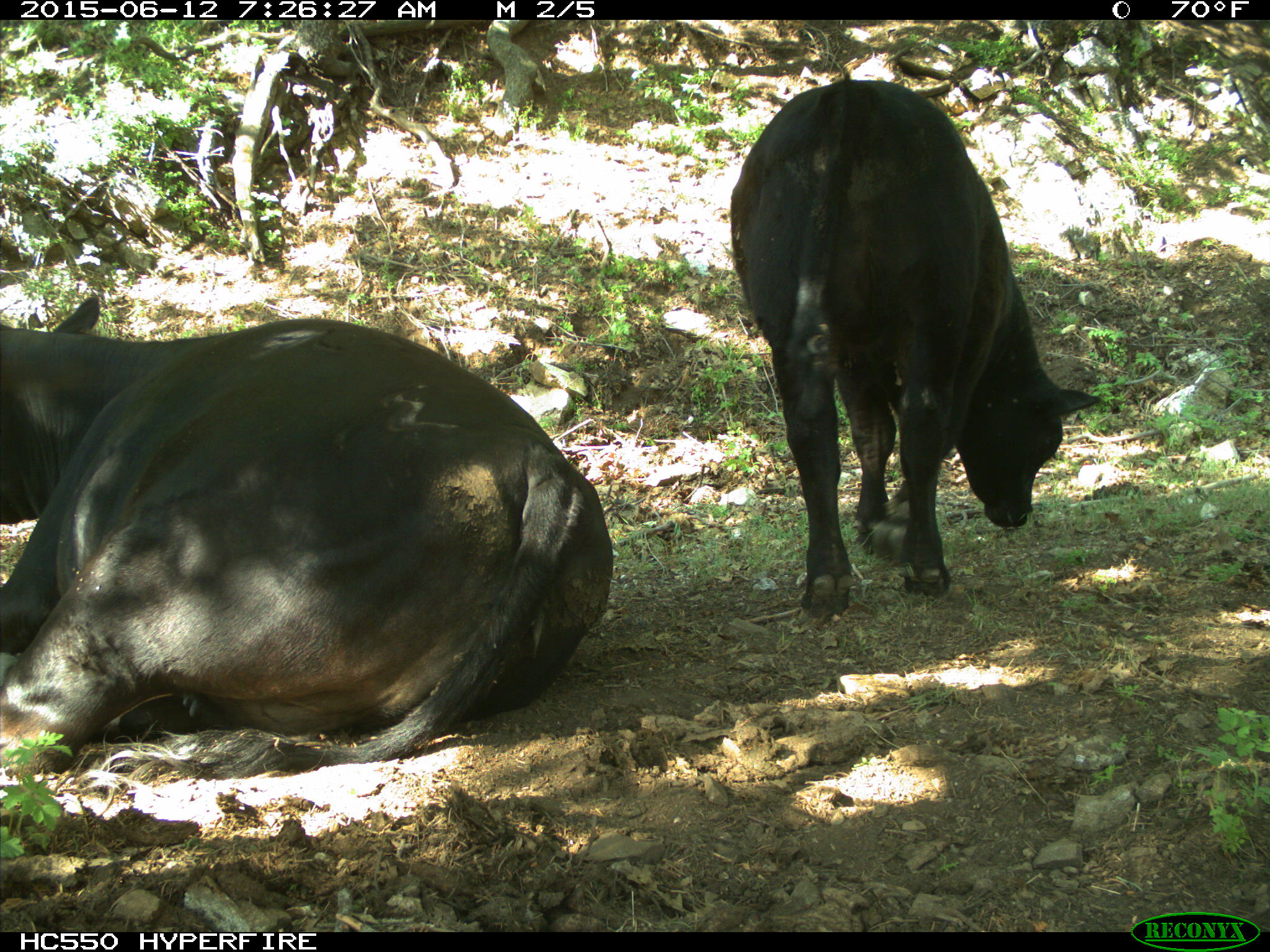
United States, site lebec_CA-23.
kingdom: Animalia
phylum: Chordata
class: Mammalia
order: Artiodactyla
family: Bovidae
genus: Bos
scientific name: Bos taurus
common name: domestic cow